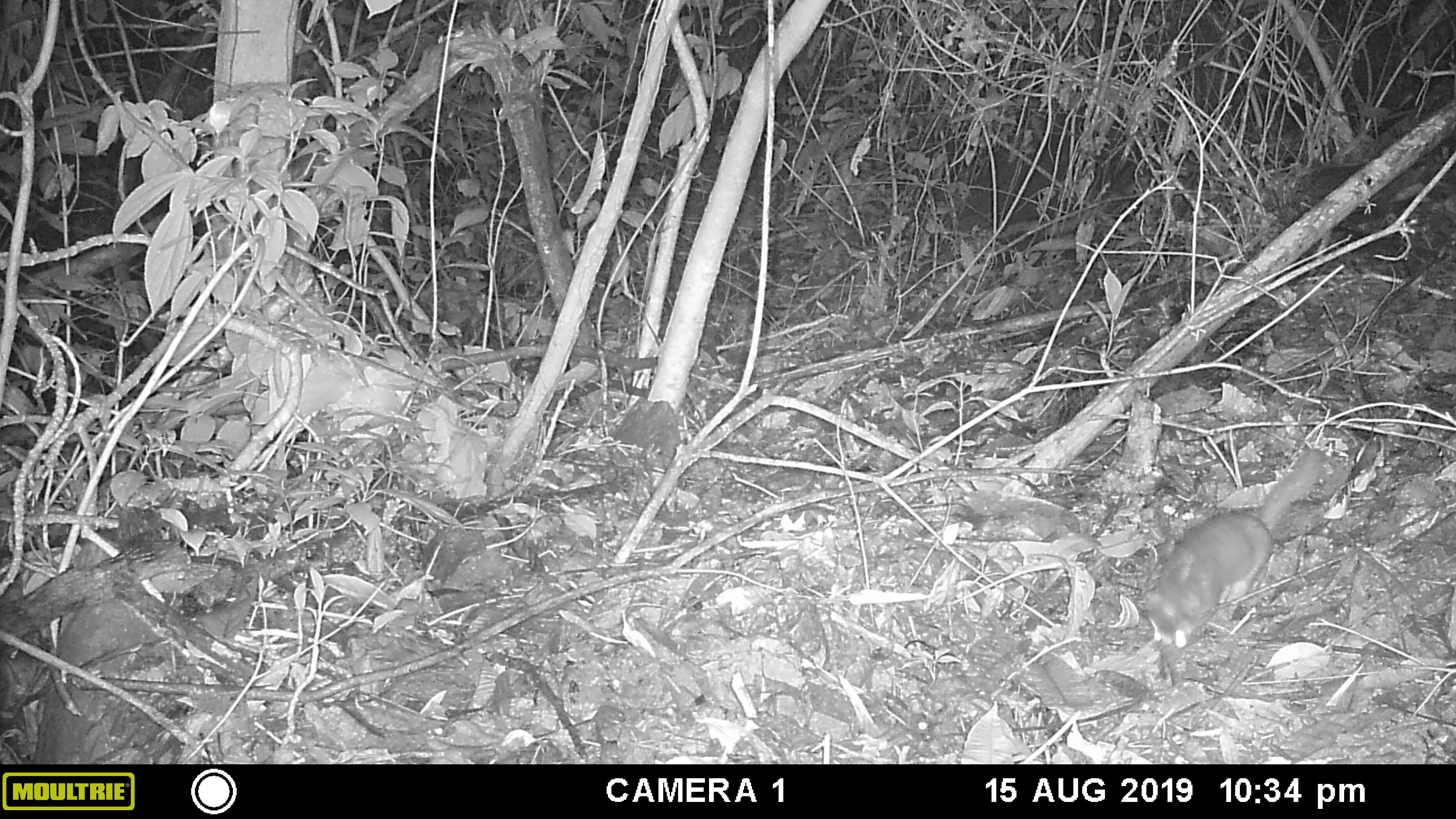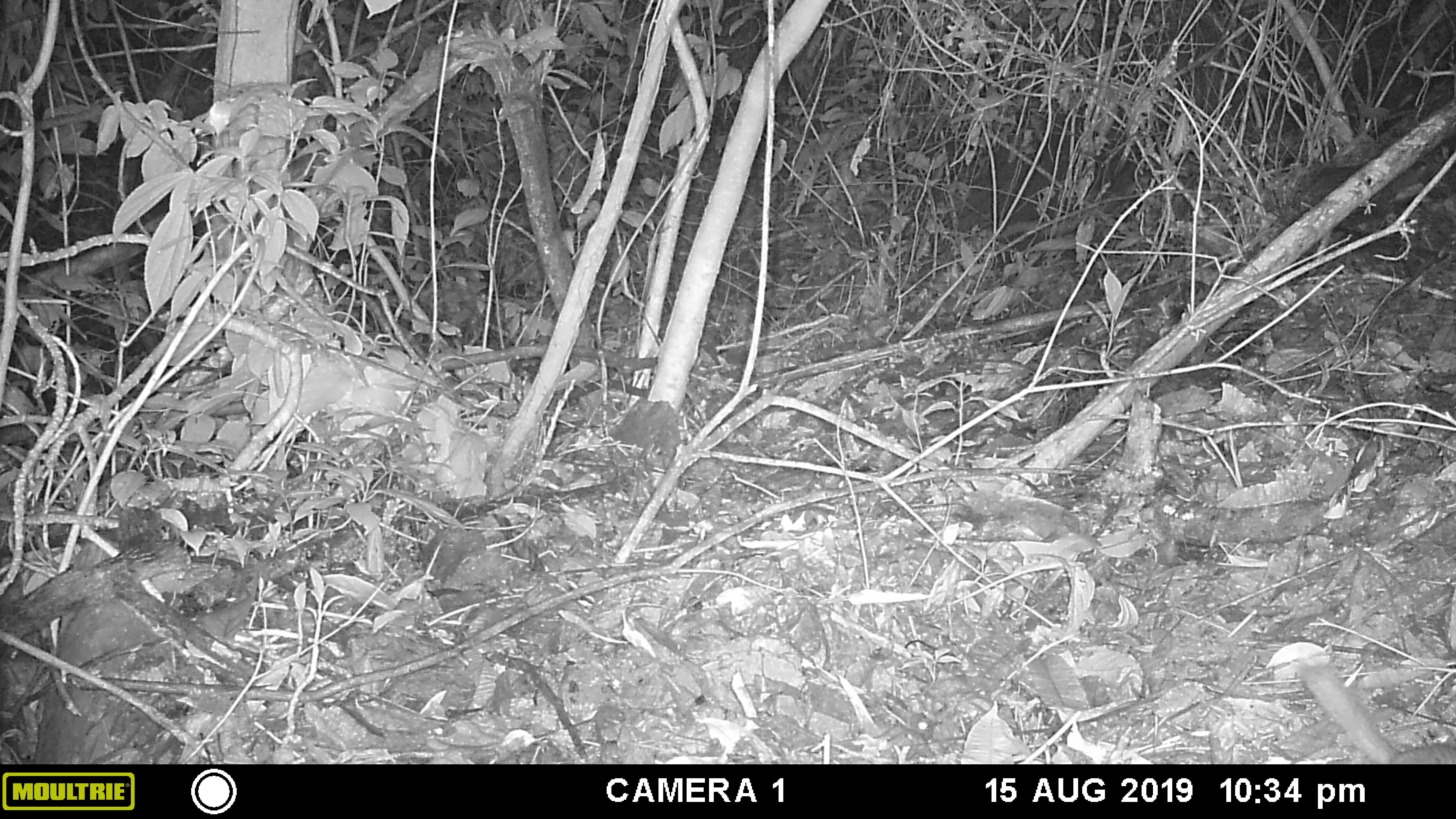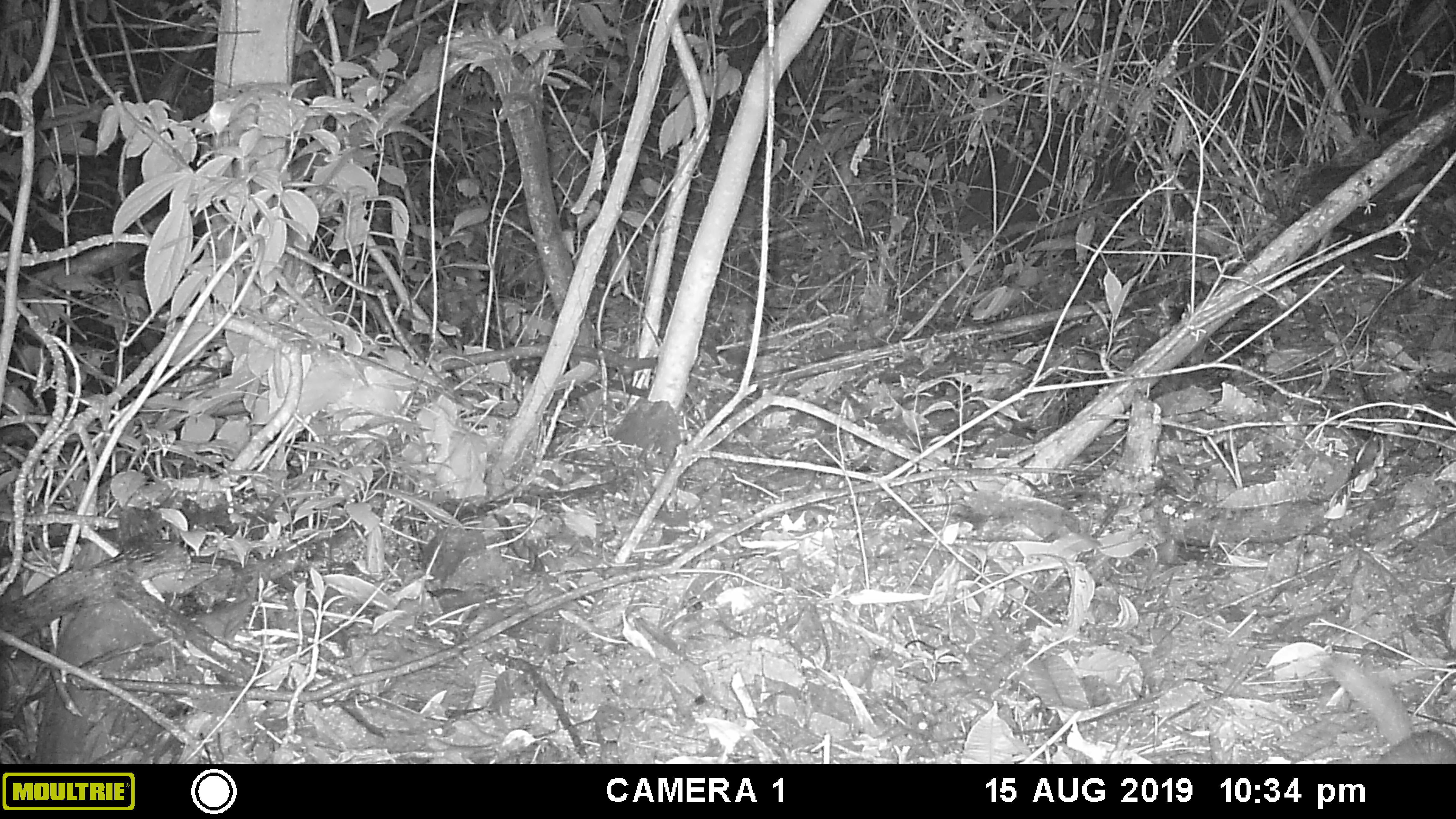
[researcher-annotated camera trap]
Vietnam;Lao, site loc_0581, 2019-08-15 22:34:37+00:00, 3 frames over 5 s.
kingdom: Animalia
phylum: Chordata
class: Mammalia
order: Carnivora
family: Mustelidae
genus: Melogale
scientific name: Melogale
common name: ferret badger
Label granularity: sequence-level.